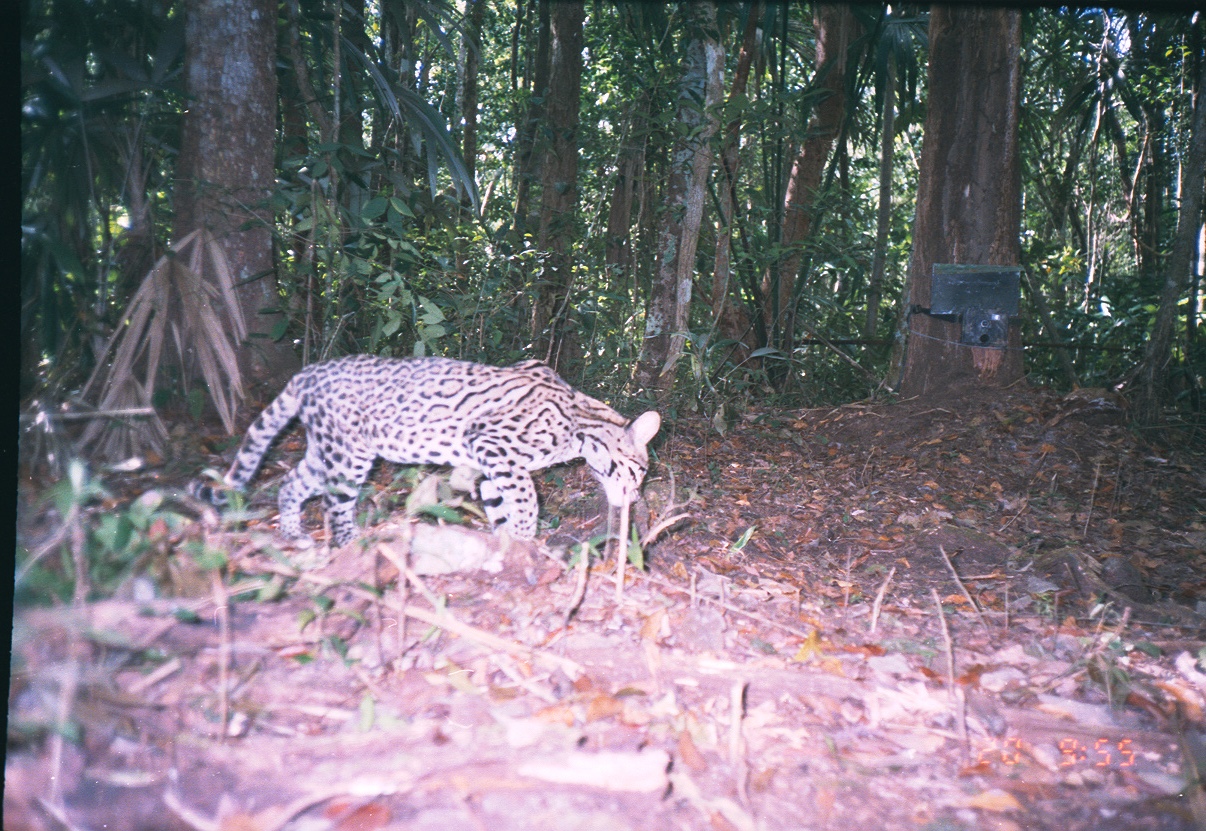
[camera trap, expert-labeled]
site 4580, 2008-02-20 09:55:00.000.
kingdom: Animalia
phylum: Chordata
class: Mammalia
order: Carnivora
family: Felidae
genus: Leopardus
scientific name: Leopardus pardalis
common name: ocelot